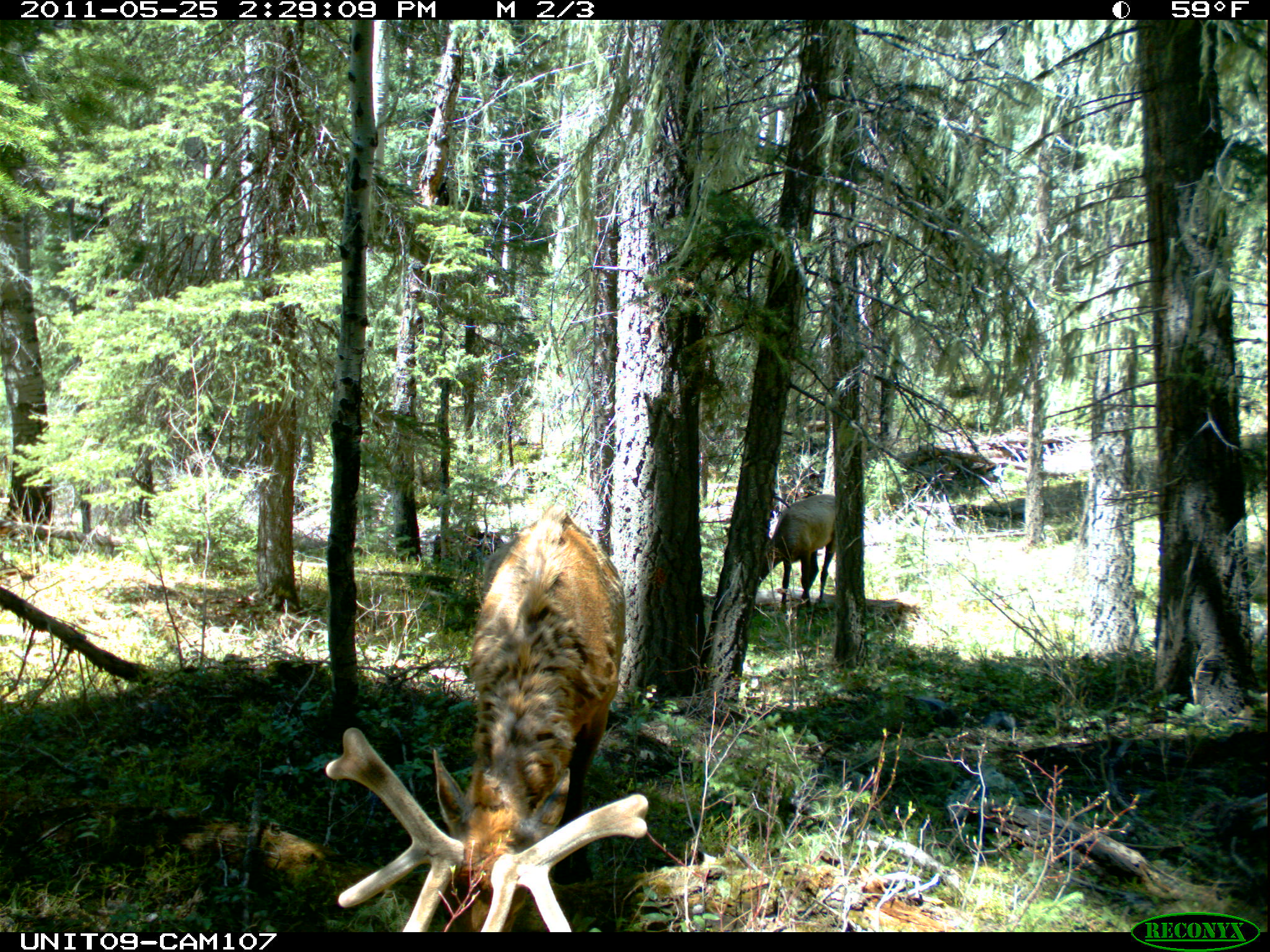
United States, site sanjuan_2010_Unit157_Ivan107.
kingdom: Animalia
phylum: Chordata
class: Mammalia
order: Artiodactyla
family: Cervidae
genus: Cervus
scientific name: Cervus elaphus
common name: red deer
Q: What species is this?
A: Cervus elaphus (red deer).